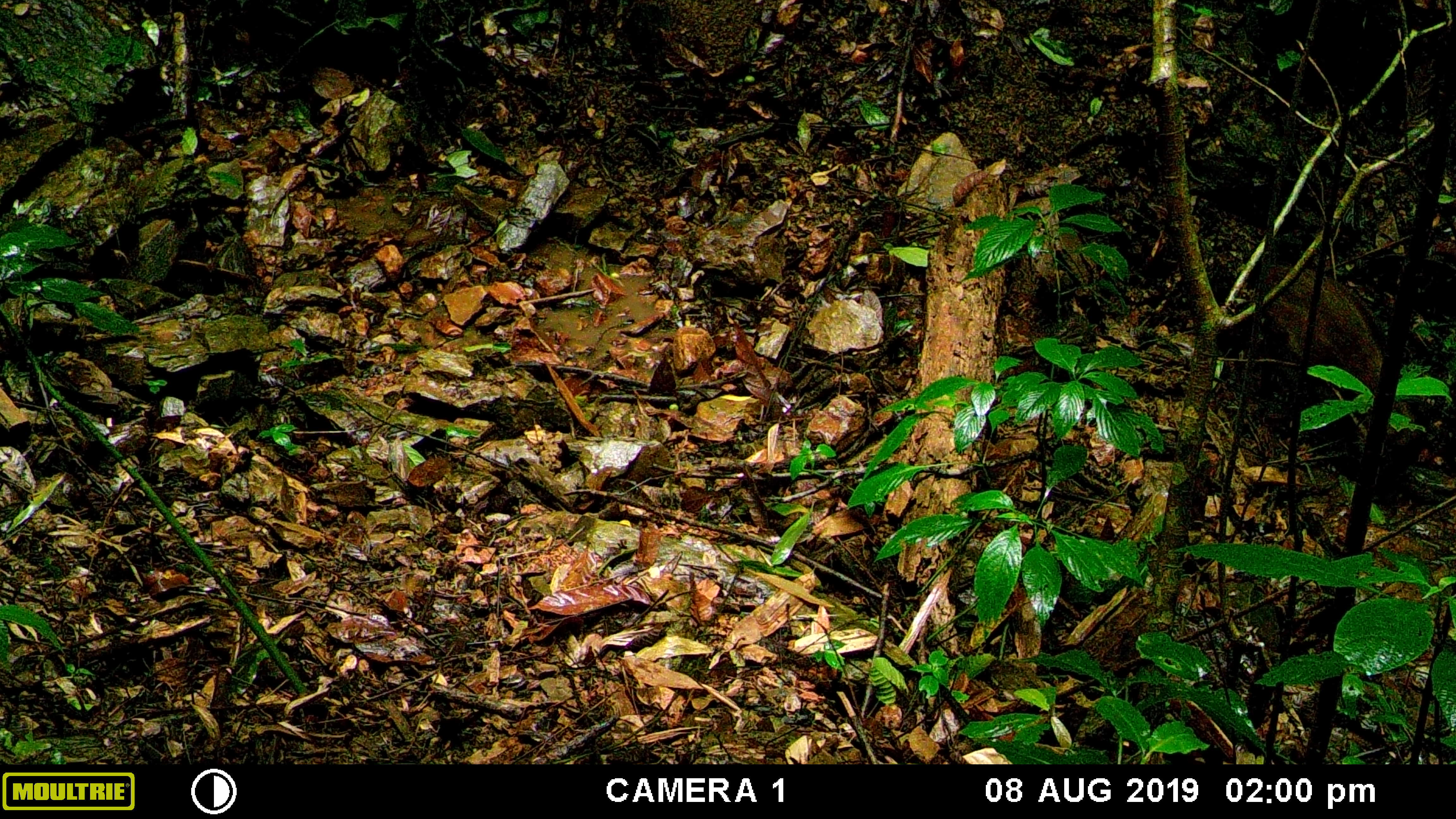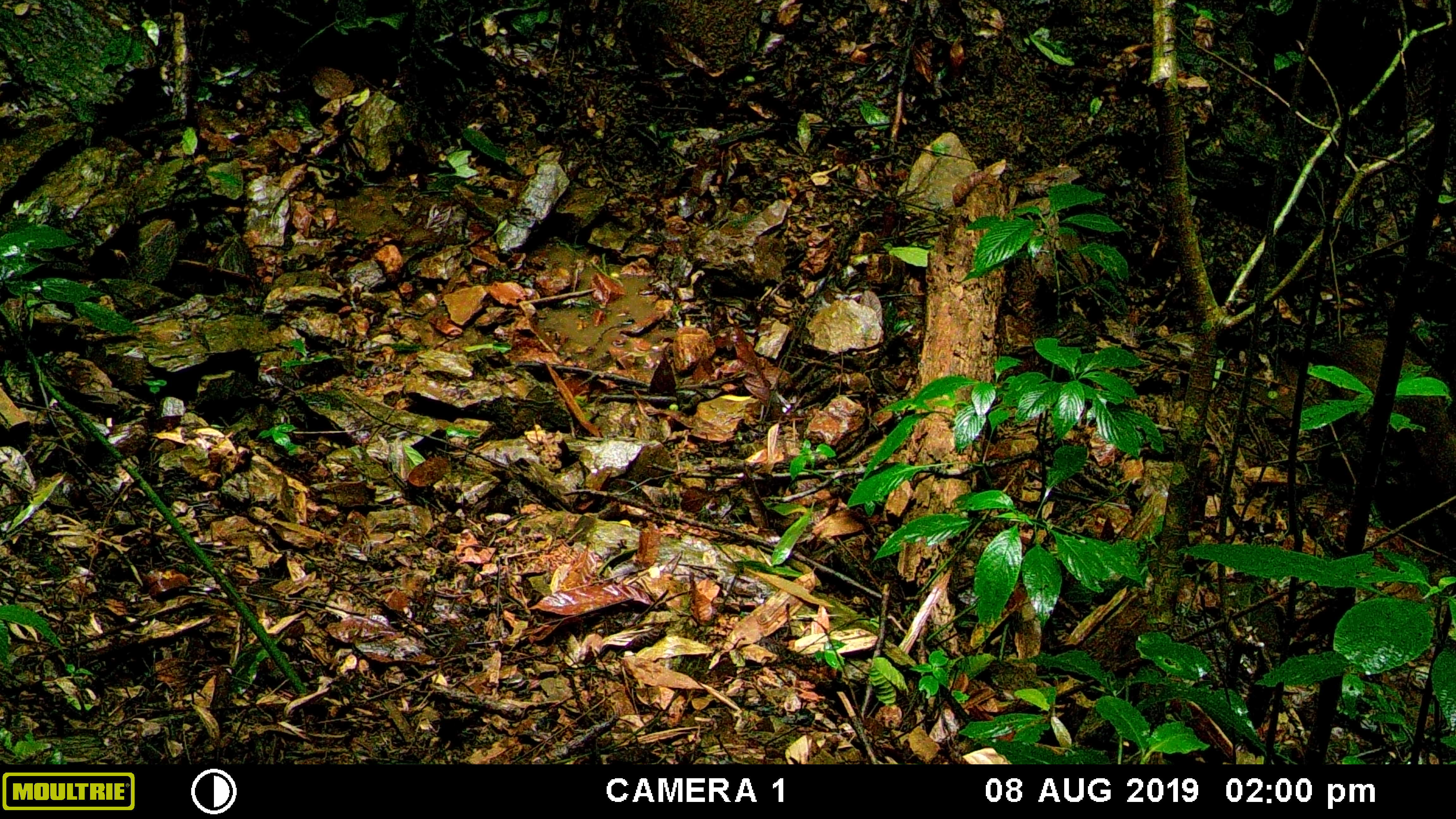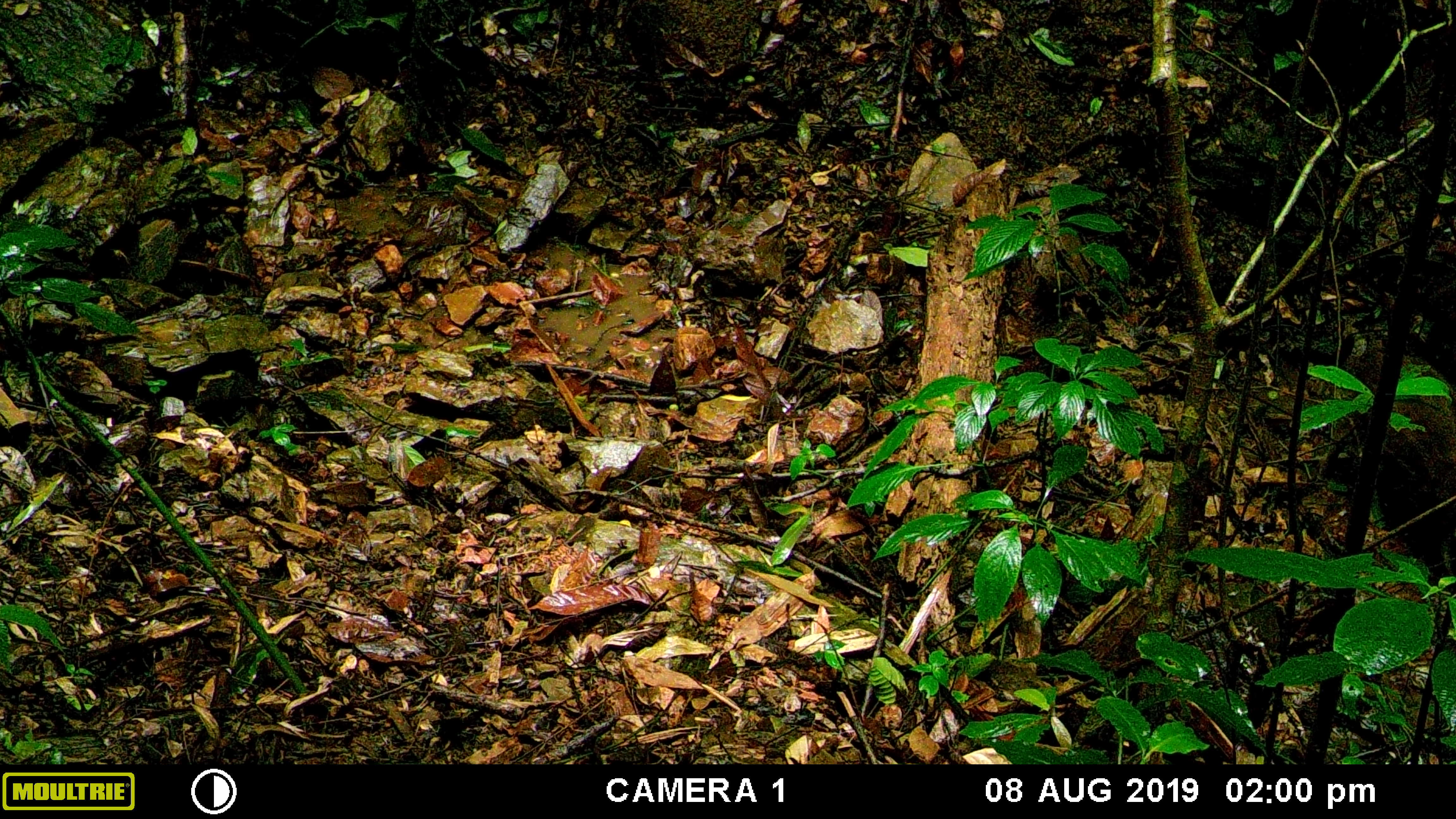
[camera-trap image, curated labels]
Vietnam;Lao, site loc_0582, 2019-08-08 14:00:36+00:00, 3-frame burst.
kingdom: Animalia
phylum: Chordata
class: Mammalia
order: Artiodactyla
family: Suidae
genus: Sus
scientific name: Sus scrofa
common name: eurasian wild pig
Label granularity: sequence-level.